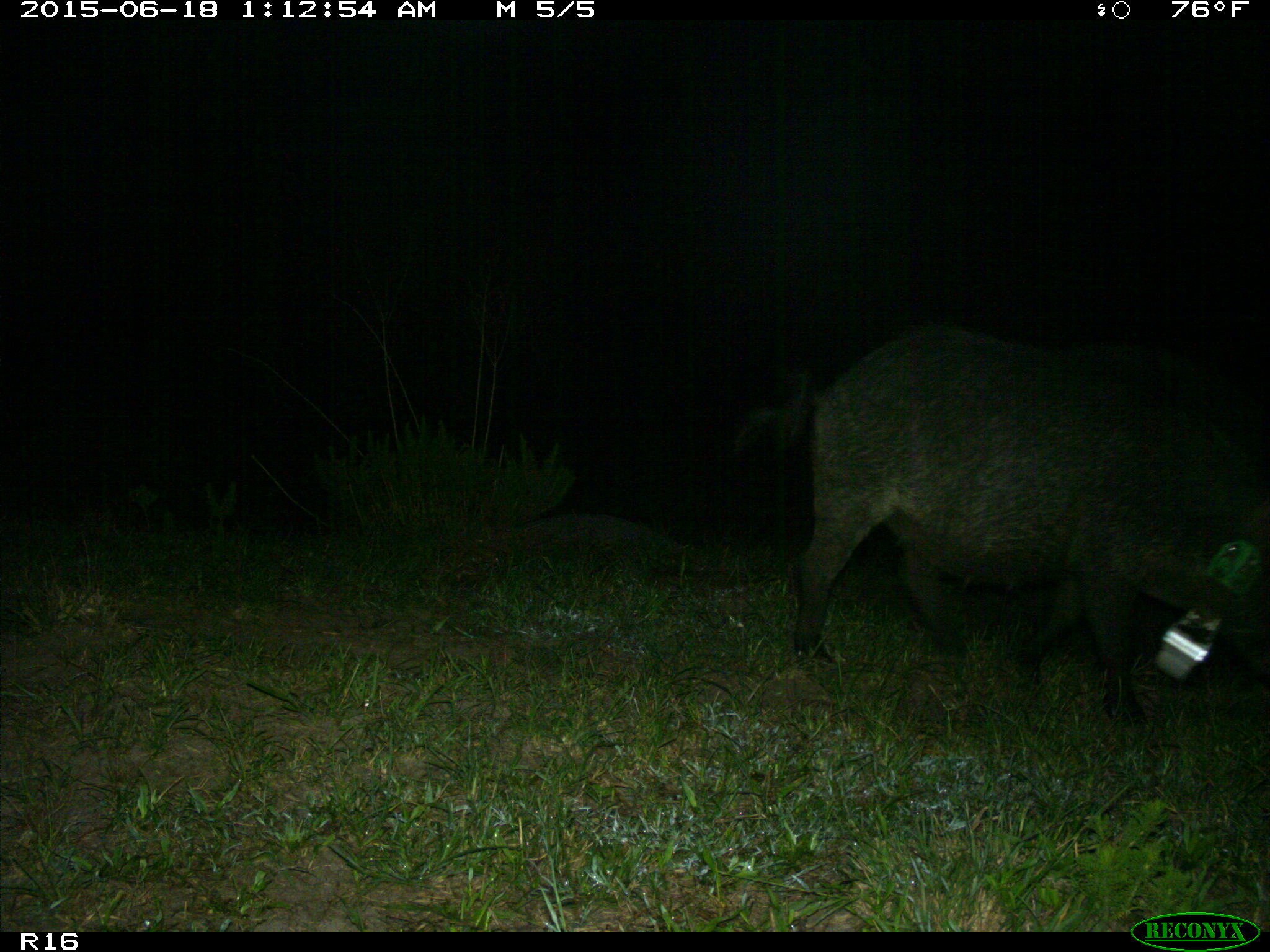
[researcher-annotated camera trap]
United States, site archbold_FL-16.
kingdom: Animalia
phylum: Chordata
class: Mammalia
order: Artiodactyla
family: Suidae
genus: Sus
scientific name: Sus scrofa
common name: wild boar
Sus scrofa (wild boar).